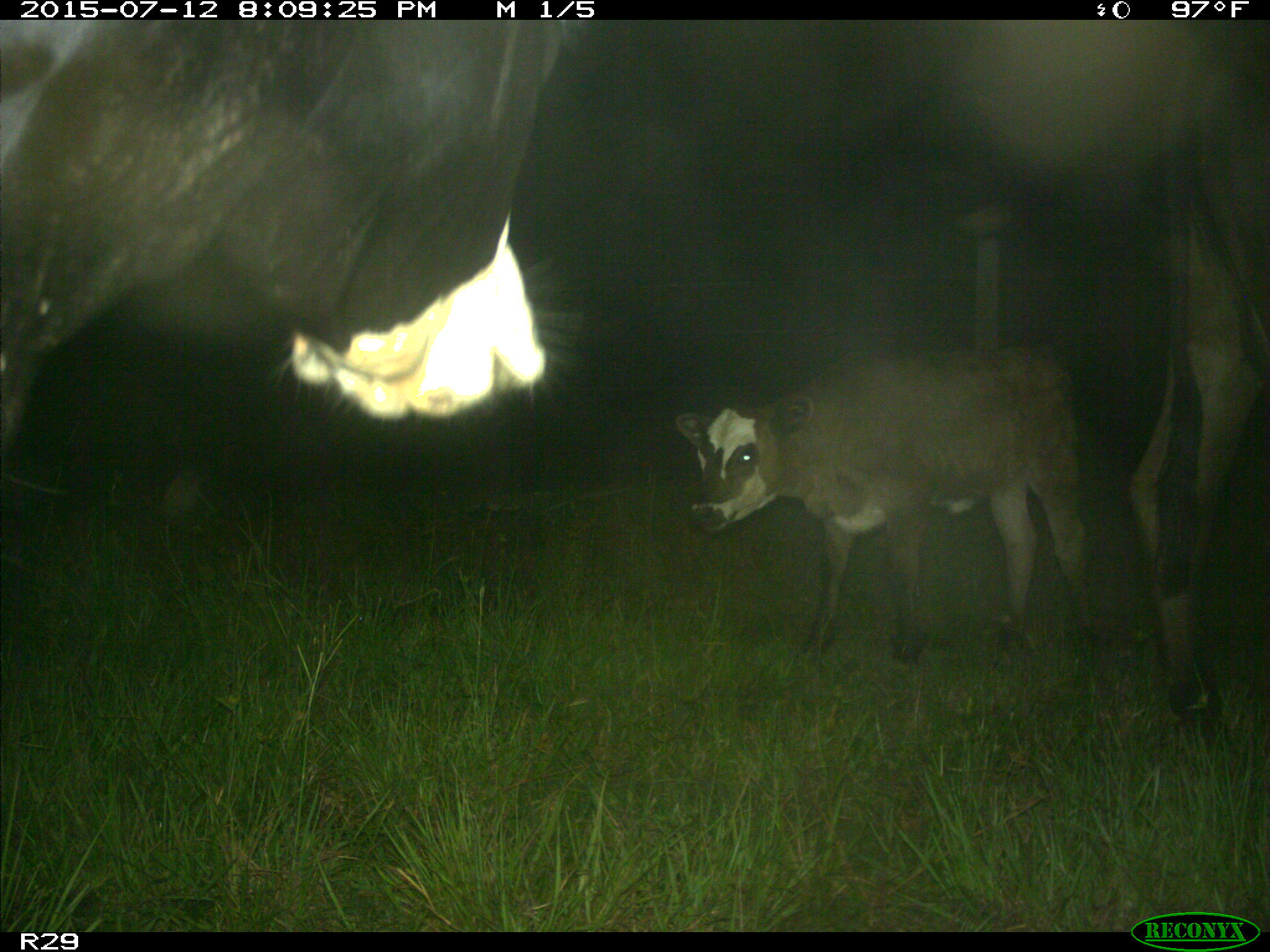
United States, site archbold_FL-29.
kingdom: Animalia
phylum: Chordata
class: Mammalia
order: Artiodactyla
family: Bovidae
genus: Bos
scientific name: Bos taurus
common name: domestic cow